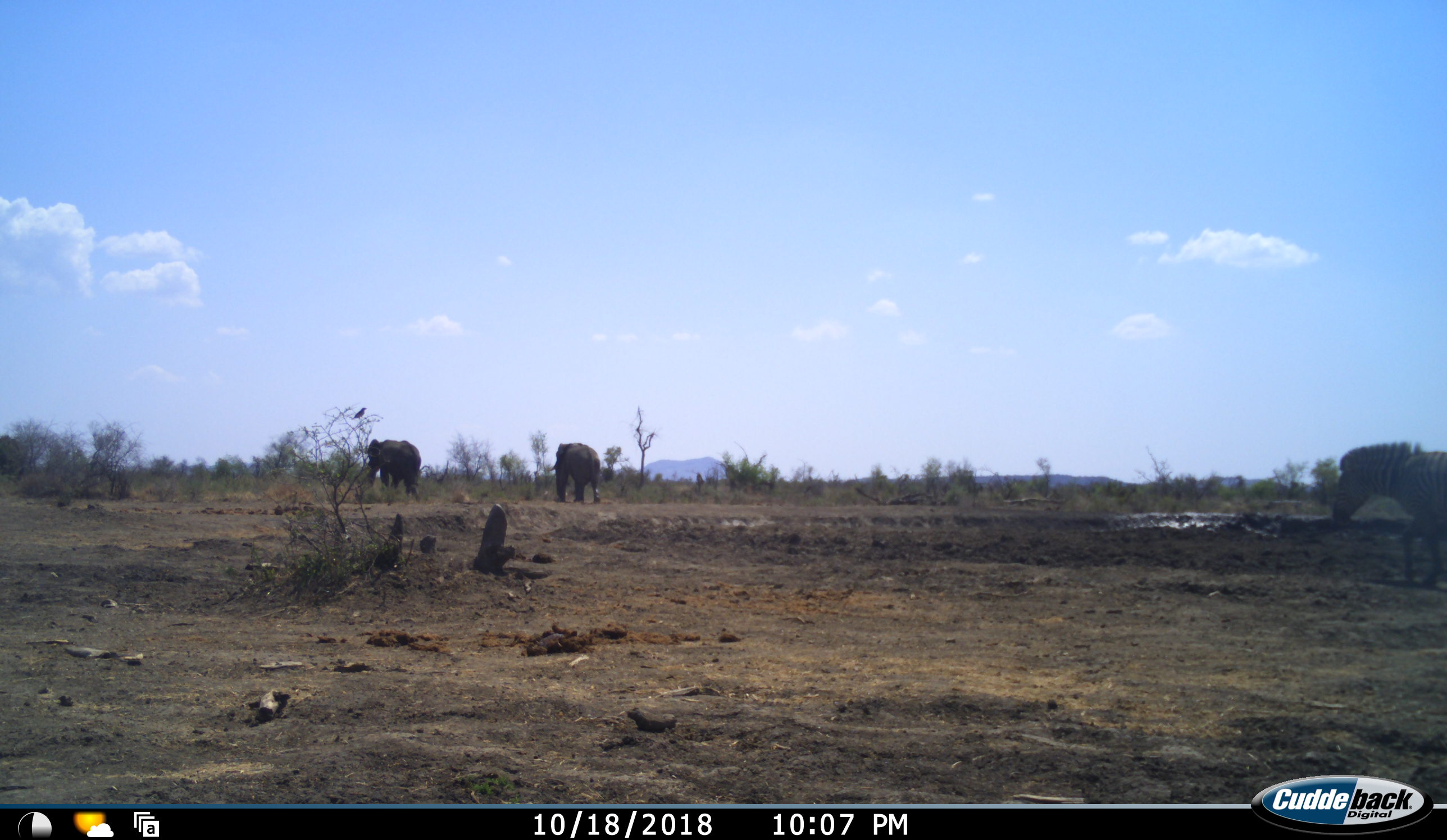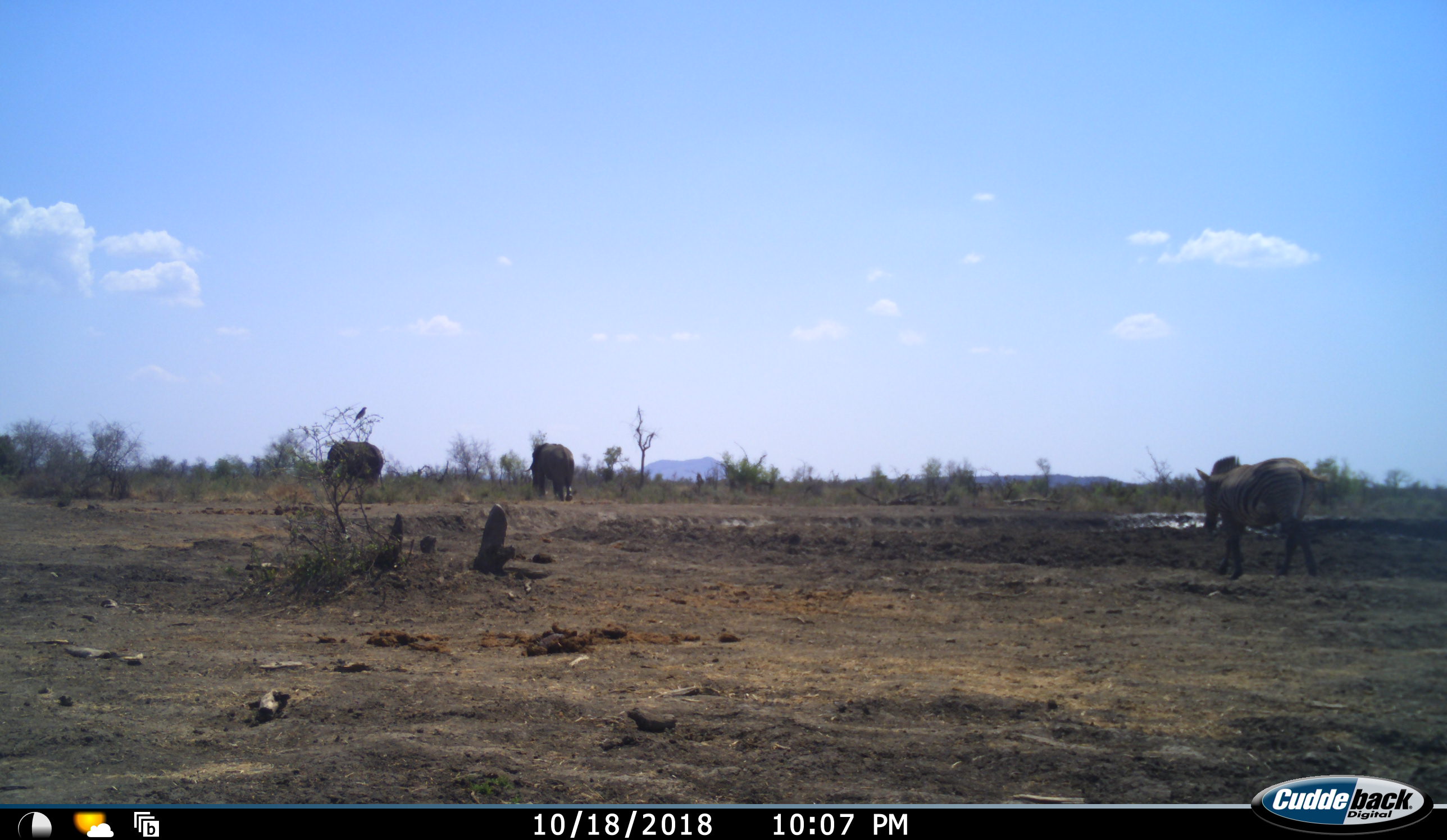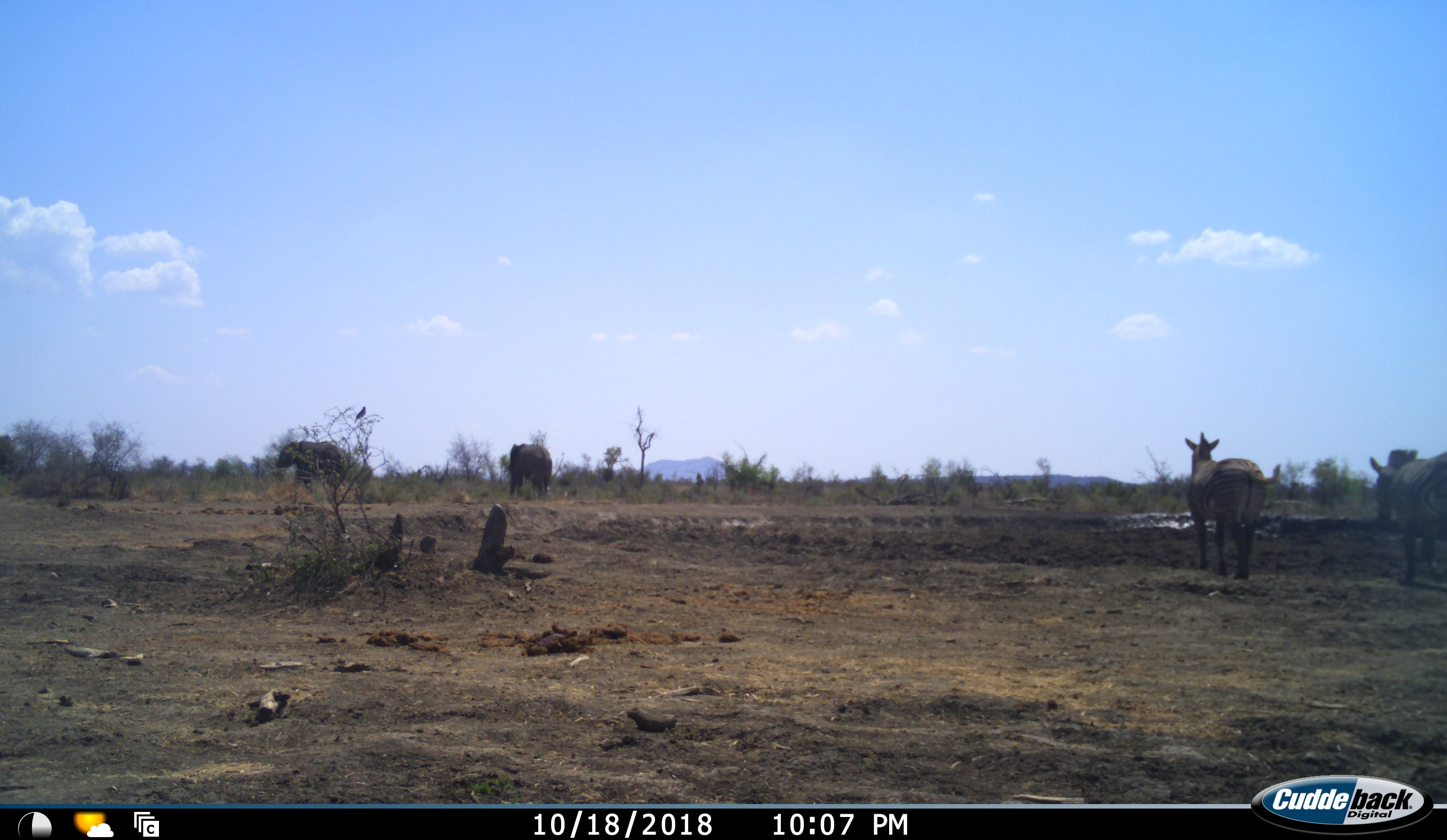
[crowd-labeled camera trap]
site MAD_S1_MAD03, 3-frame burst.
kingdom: Animalia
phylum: Chordata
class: Mammalia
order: Proboscidea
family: Elephantidae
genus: Loxodonta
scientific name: Loxodonta africana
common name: african bush elephant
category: elephant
Elephant (african bush elephant) (Loxodonta africana), count 2. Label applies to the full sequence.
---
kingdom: Animalia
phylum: Chordata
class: Mammalia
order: Perissodactyla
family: Equidae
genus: Equus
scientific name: Equus quagga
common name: plains zebra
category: zebraplains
Zebraplains (plains zebra) (Equus quagga), count 2. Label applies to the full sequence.